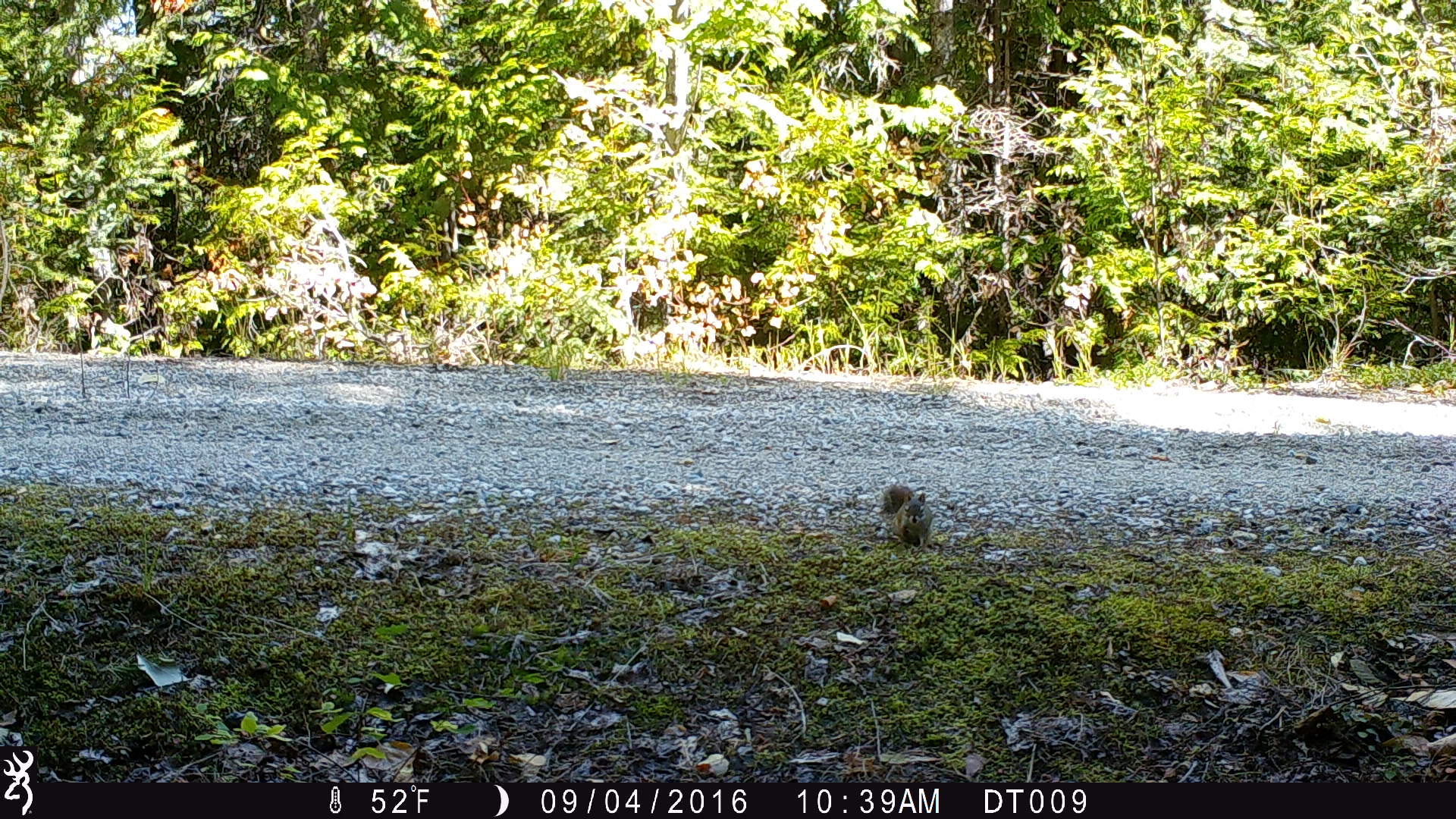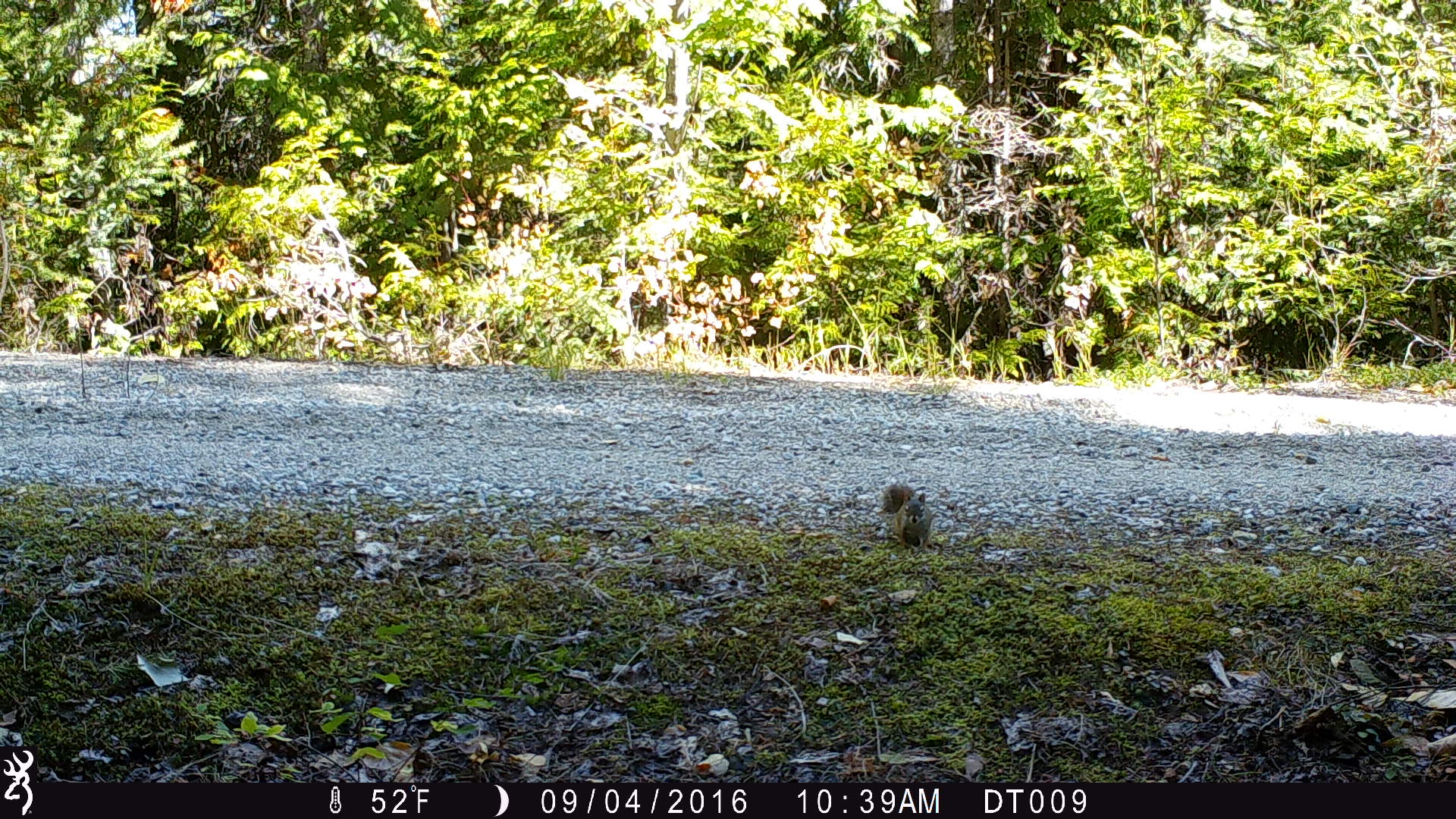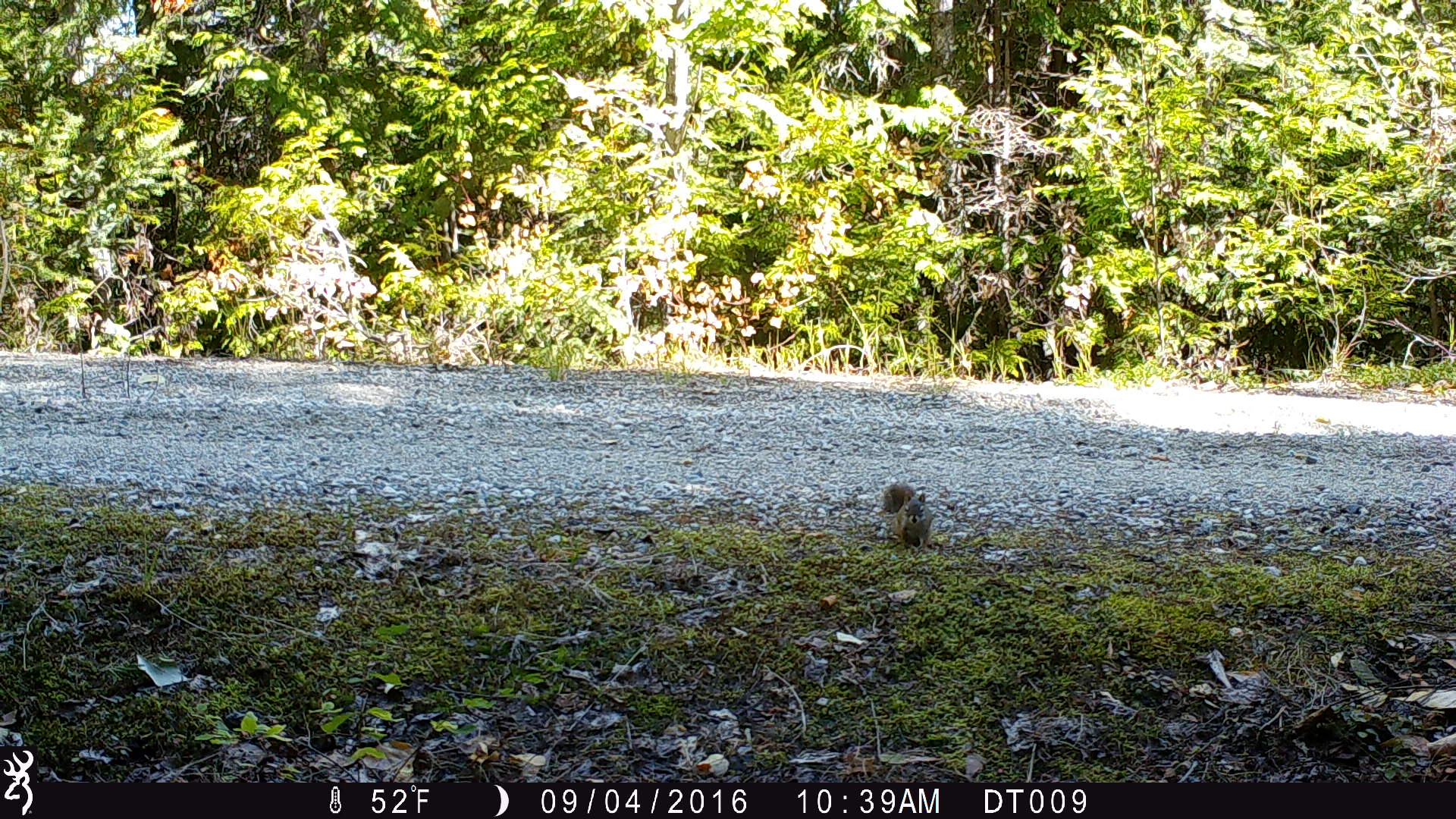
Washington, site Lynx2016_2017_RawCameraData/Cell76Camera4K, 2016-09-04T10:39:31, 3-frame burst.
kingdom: Animalia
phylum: Chordata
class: Mammalia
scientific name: Mammalia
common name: small mammal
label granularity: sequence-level